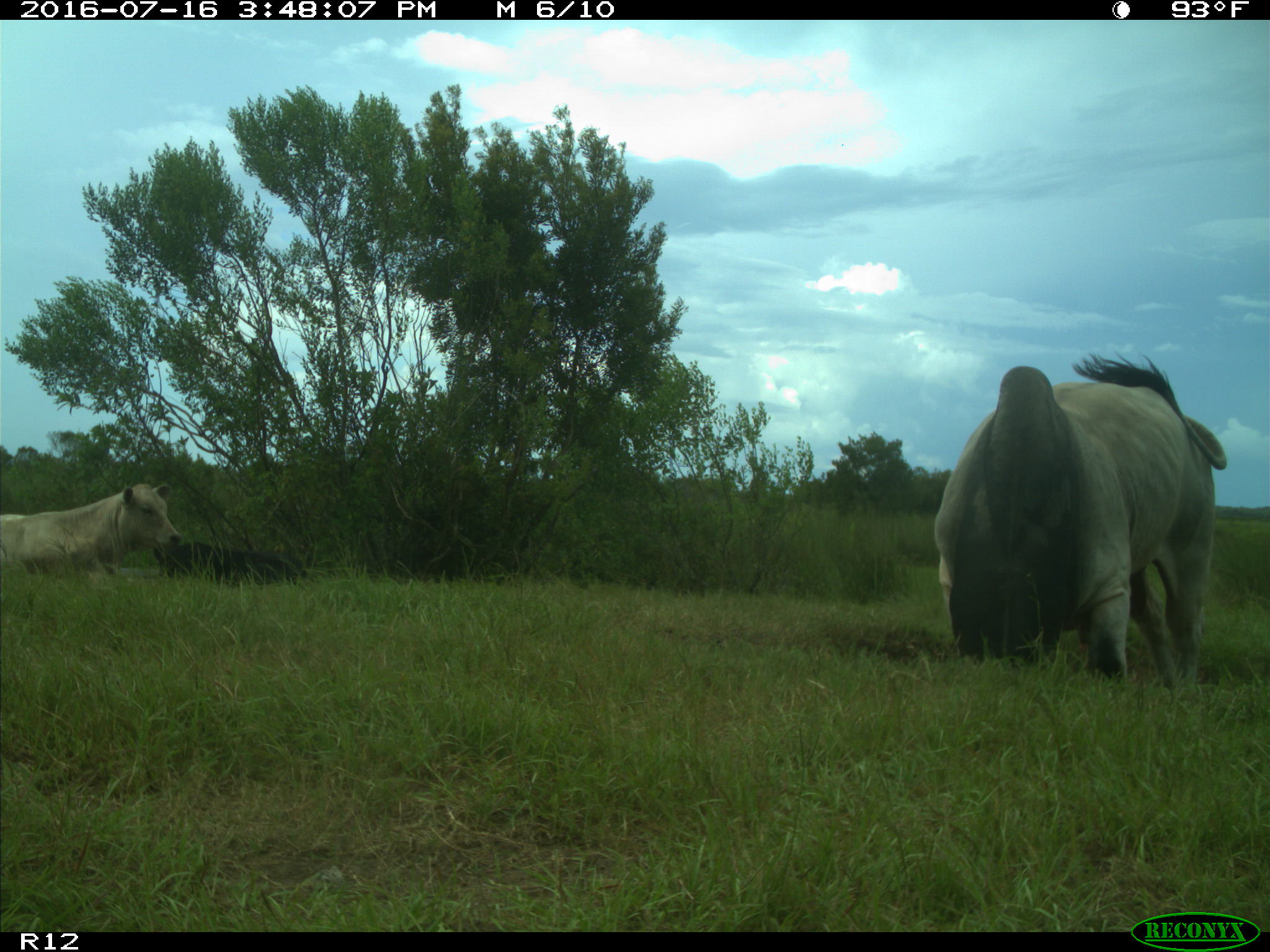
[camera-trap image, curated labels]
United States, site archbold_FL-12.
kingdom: Animalia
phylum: Chordata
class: Mammalia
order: Artiodactyla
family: Bovidae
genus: Bos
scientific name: Bos taurus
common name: domestic cow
Bos taurus (domestic cow).